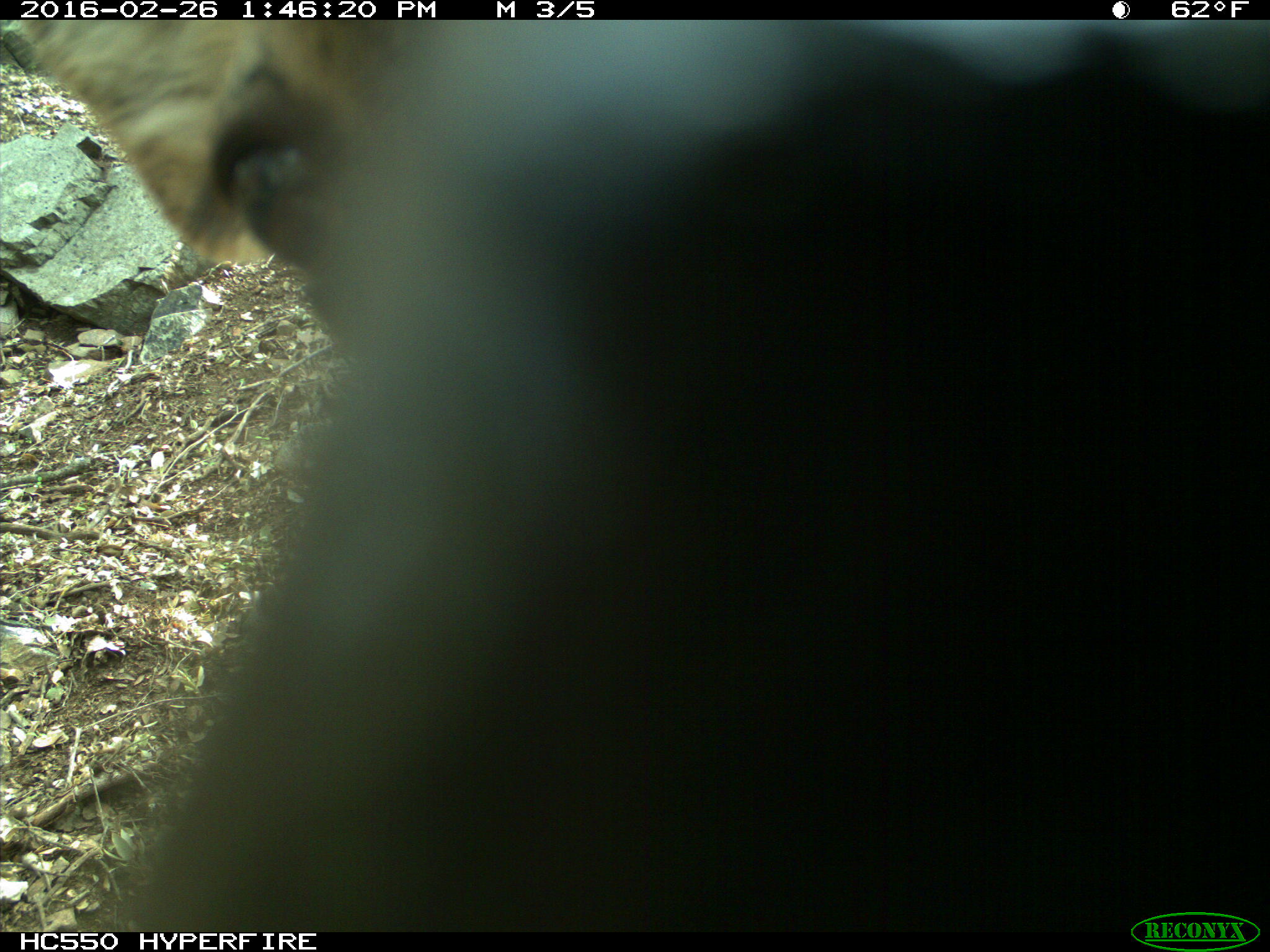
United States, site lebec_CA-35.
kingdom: Animalia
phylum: Chordata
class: Mammalia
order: Artiodactyla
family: Cervidae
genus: Cervus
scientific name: Cervus canadensis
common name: elk